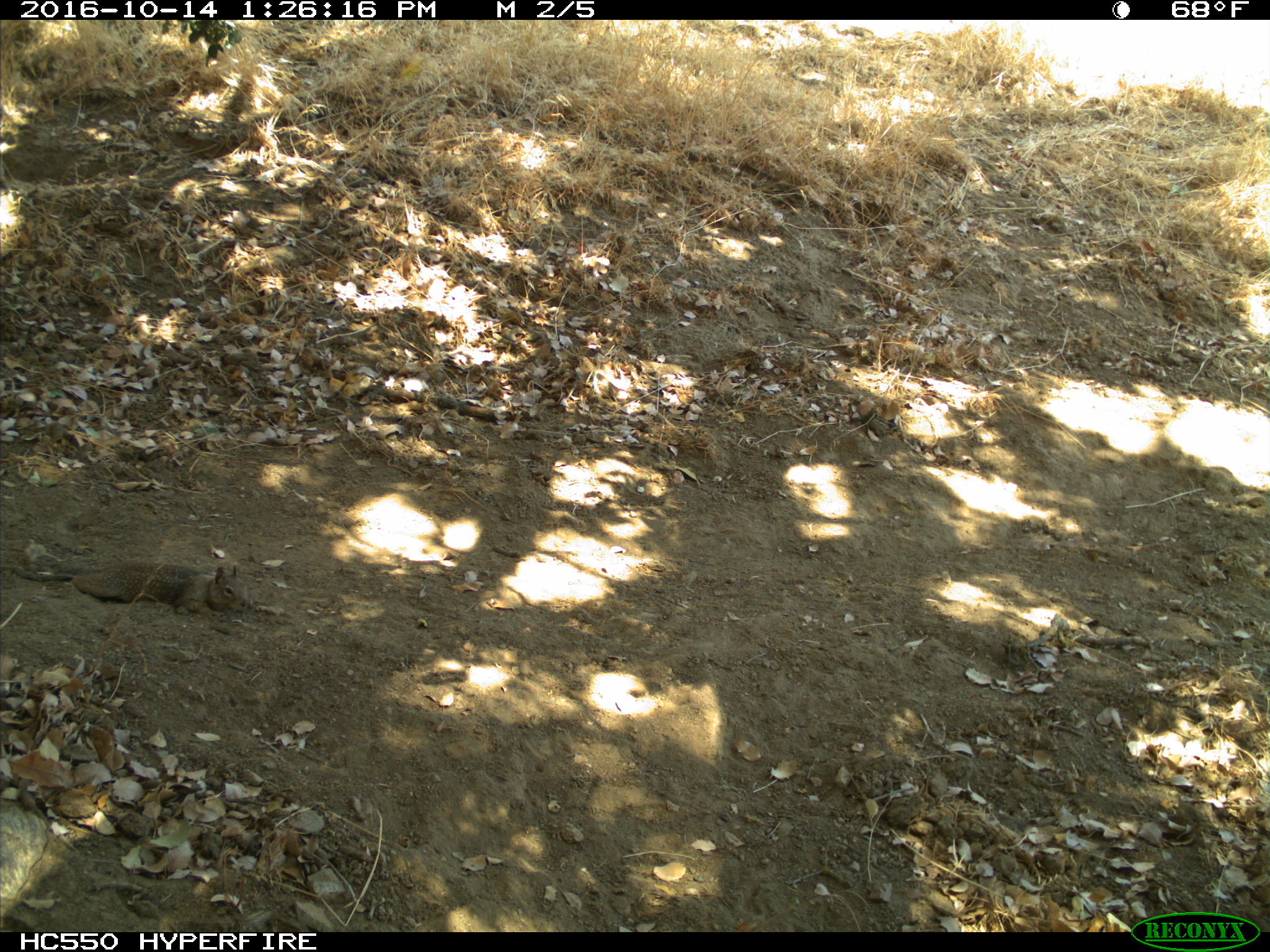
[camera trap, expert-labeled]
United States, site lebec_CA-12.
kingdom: Animalia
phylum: Chordata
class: Mammalia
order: Rodentia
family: Sciuridae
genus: Otospermophilus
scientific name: Otospermophilus beecheyi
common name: california ground squirrel